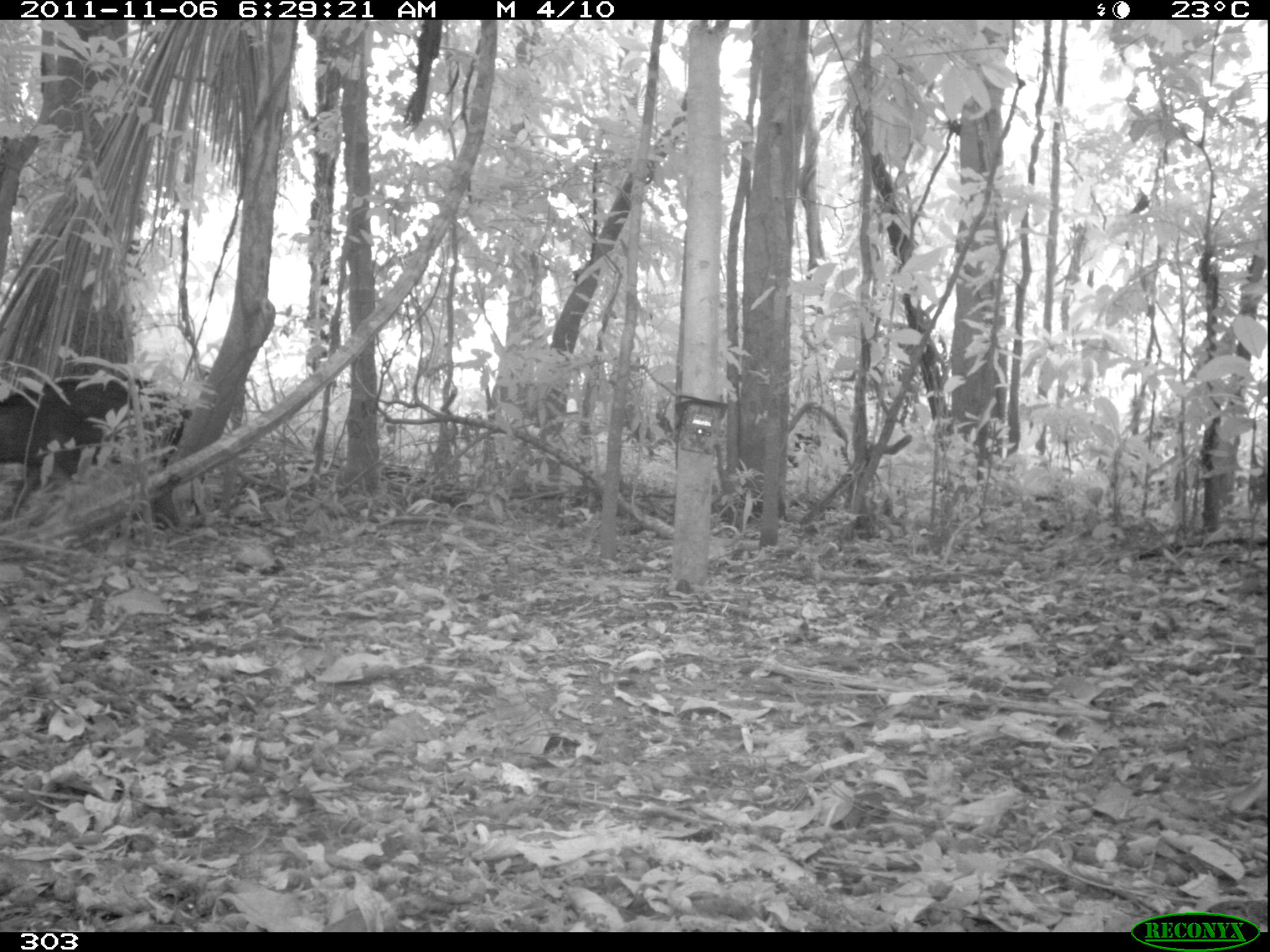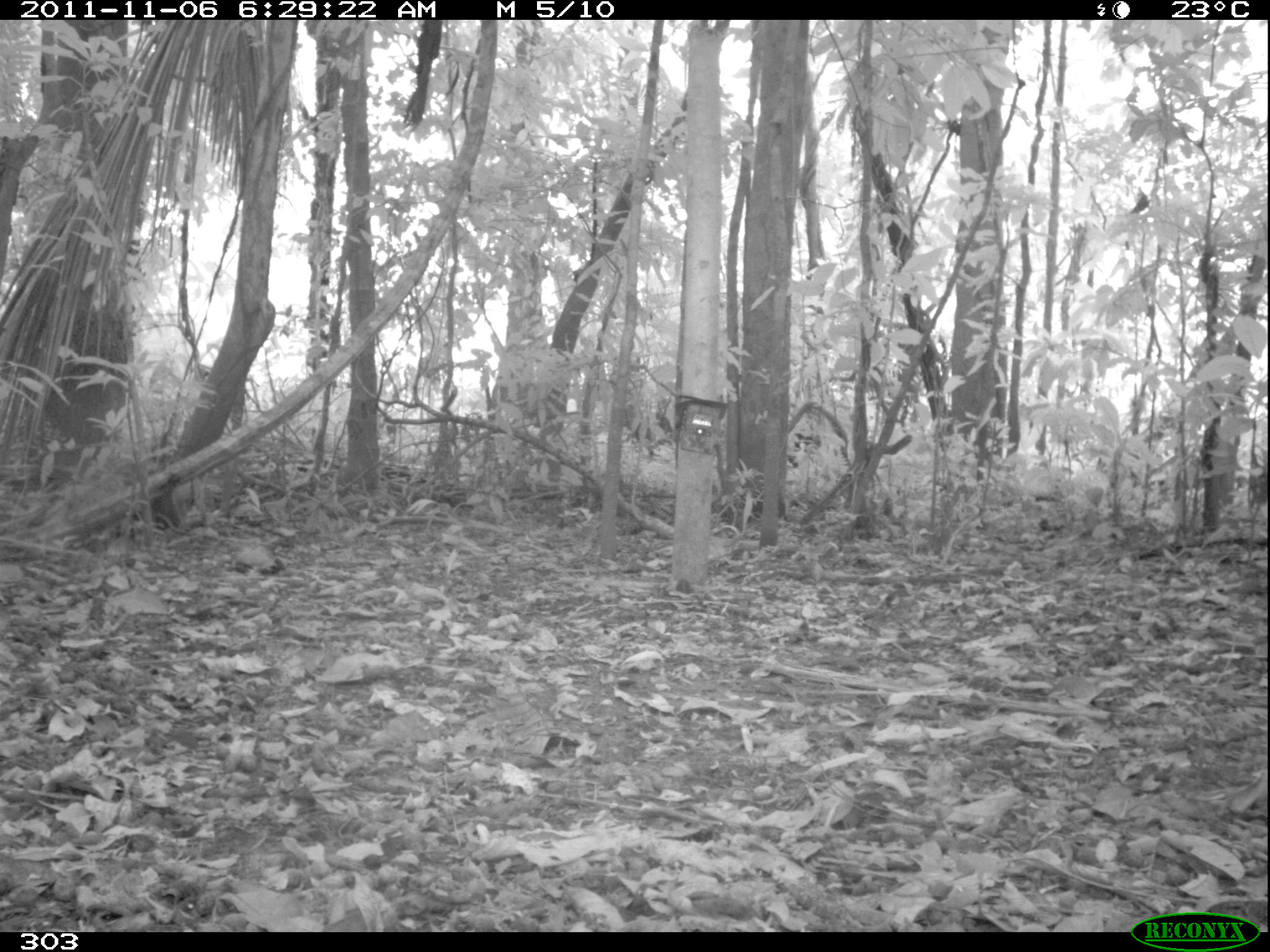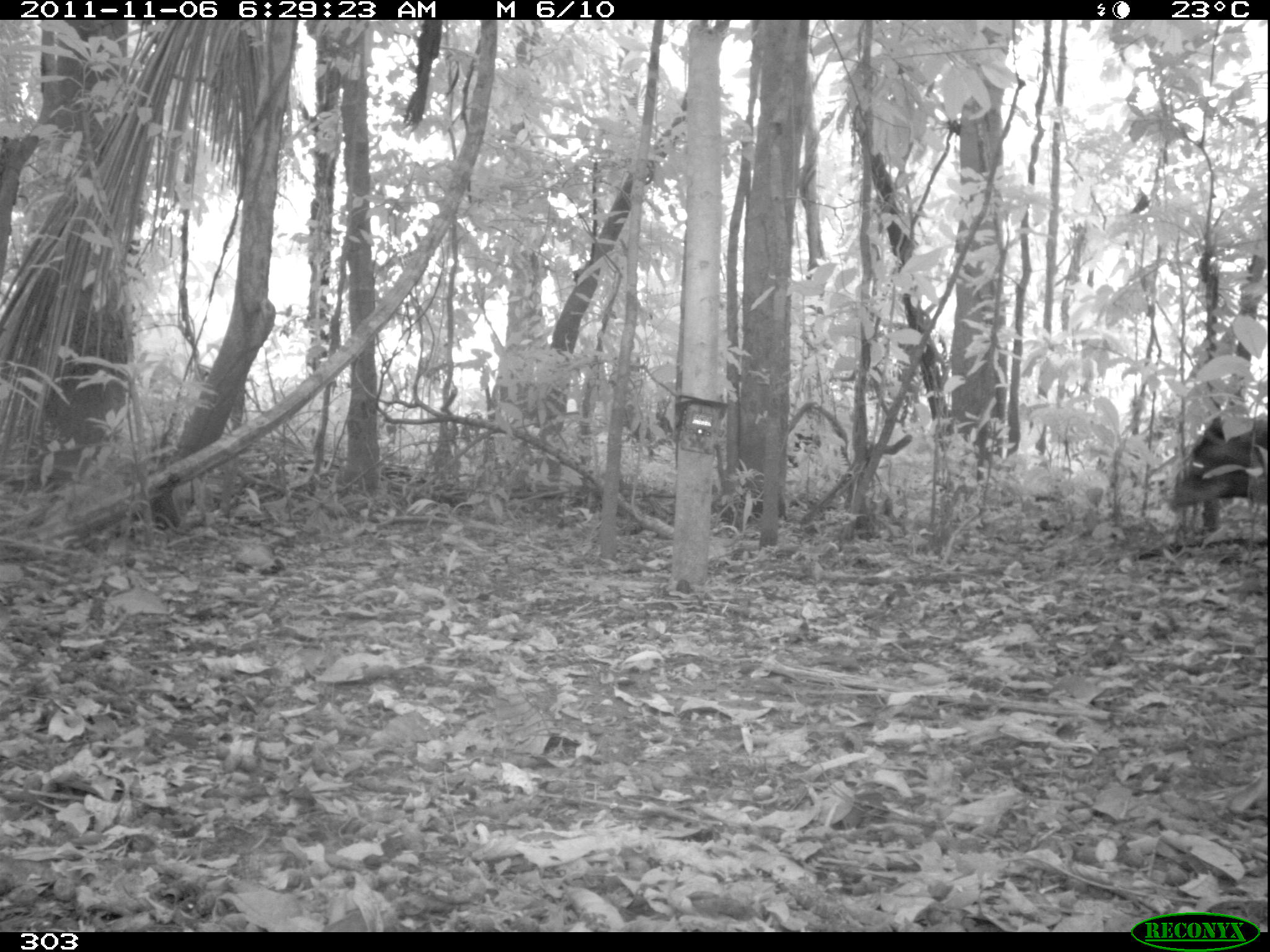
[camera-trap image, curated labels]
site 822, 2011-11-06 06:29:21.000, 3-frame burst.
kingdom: Animalia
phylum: Chordata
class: Mammalia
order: Artiodactyla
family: Tayassuidae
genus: Tayassu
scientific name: Tayassu pecari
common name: white-lipped peccary